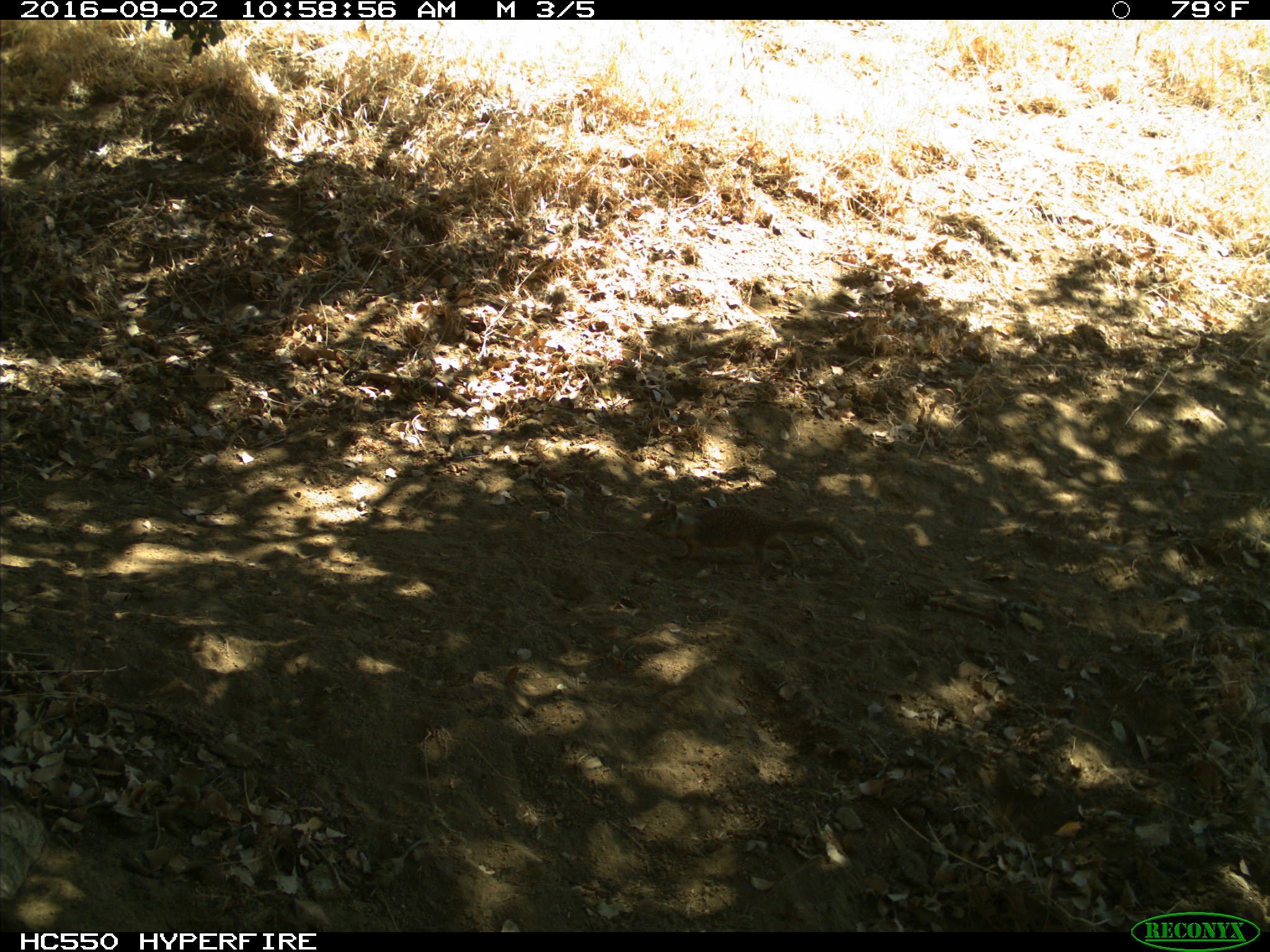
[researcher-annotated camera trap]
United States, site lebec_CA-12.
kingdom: Animalia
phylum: Chordata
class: Mammalia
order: Rodentia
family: Sciuridae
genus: Otospermophilus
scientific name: Otospermophilus beecheyi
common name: california ground squirrel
Otospermophilus beecheyi (california ground squirrel).